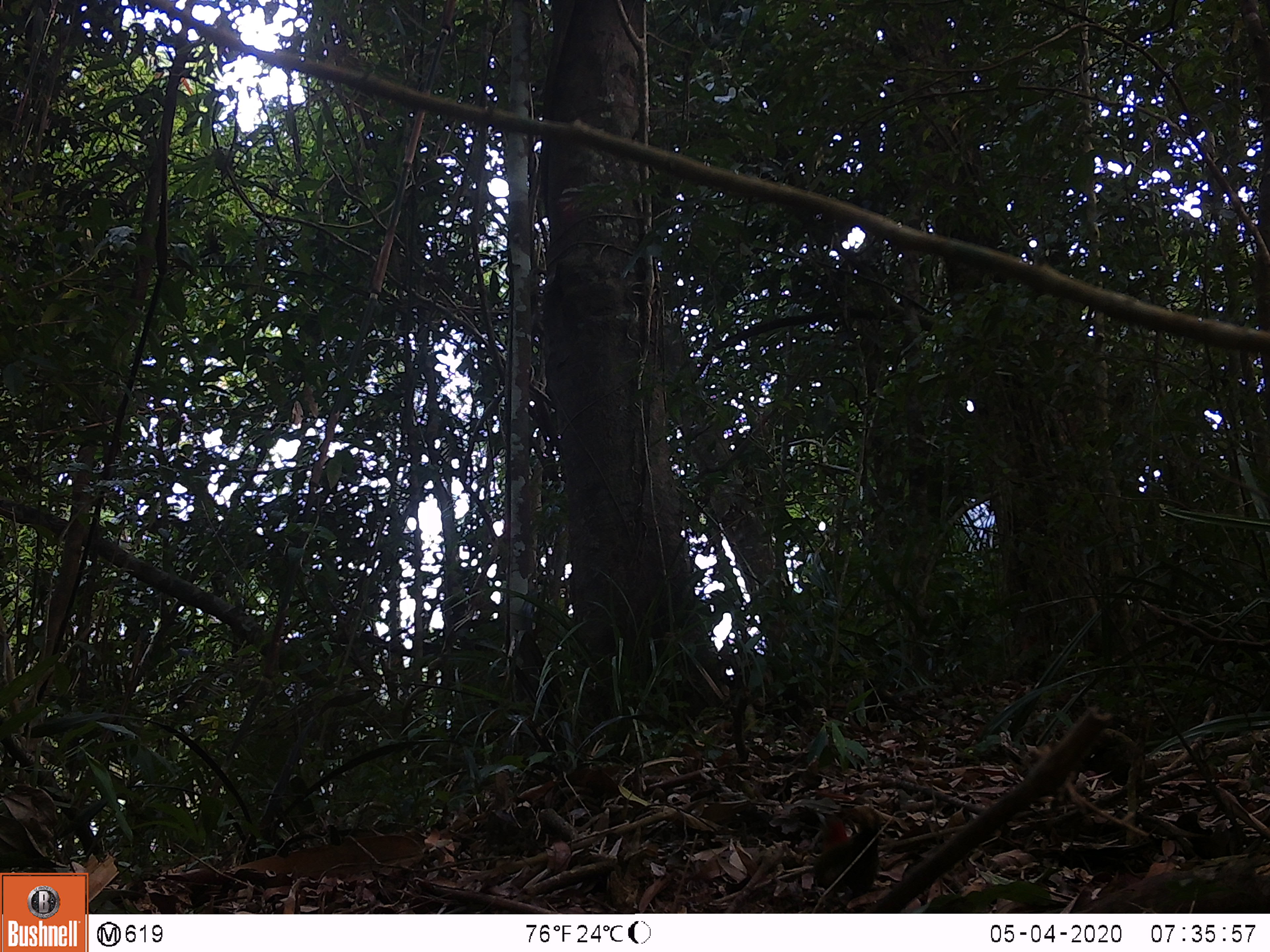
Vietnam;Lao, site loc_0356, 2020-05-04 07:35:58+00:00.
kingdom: Animalia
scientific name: Animalia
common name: animal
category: unidentified animal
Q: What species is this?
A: Unidentified animal (animal) (Animalia).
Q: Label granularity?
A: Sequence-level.